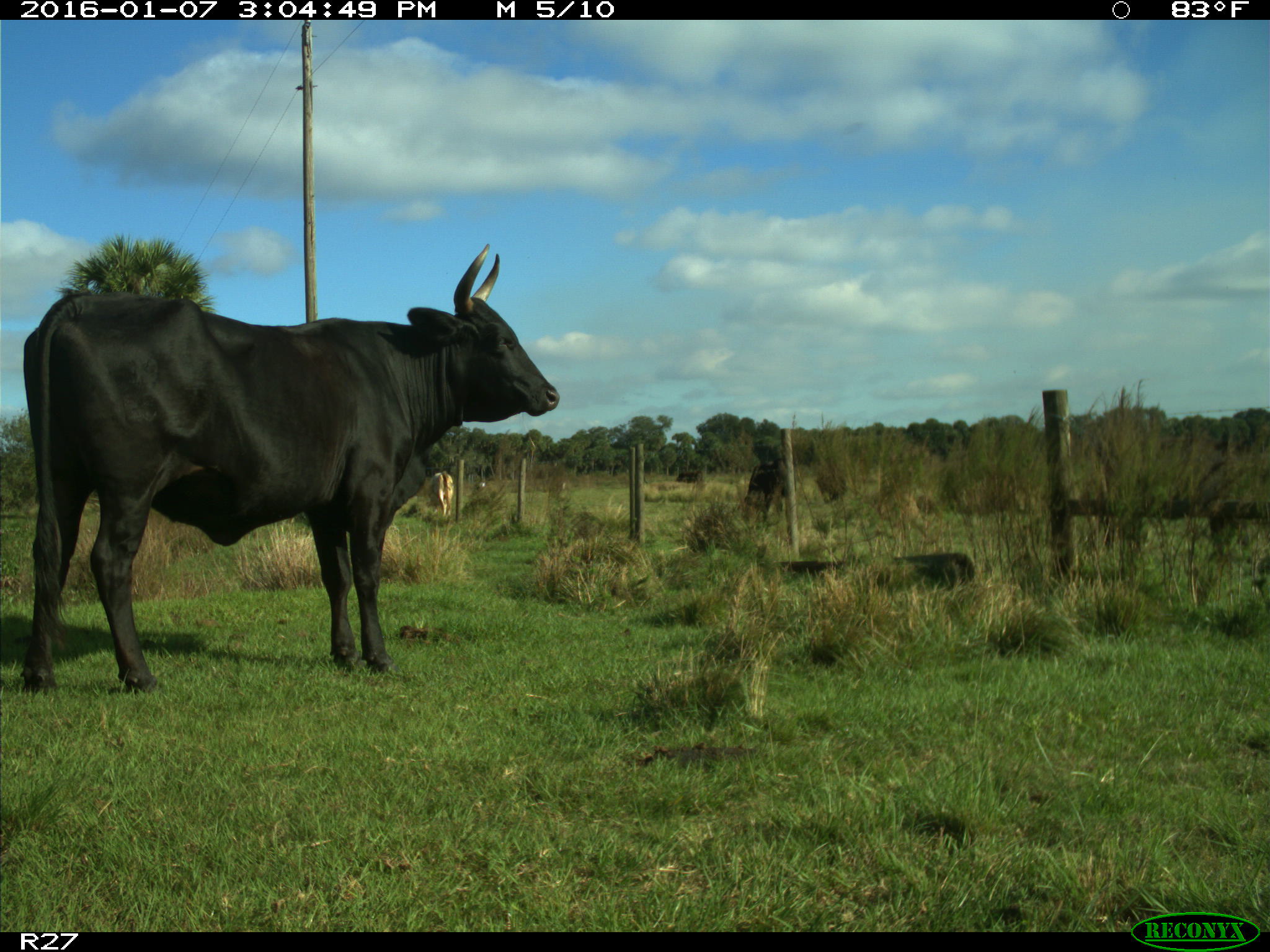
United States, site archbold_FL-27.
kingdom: Animalia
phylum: Chordata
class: Mammalia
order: Artiodactyla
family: Bovidae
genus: Bos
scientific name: Bos taurus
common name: domestic cow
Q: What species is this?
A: Bos taurus (domestic cow).